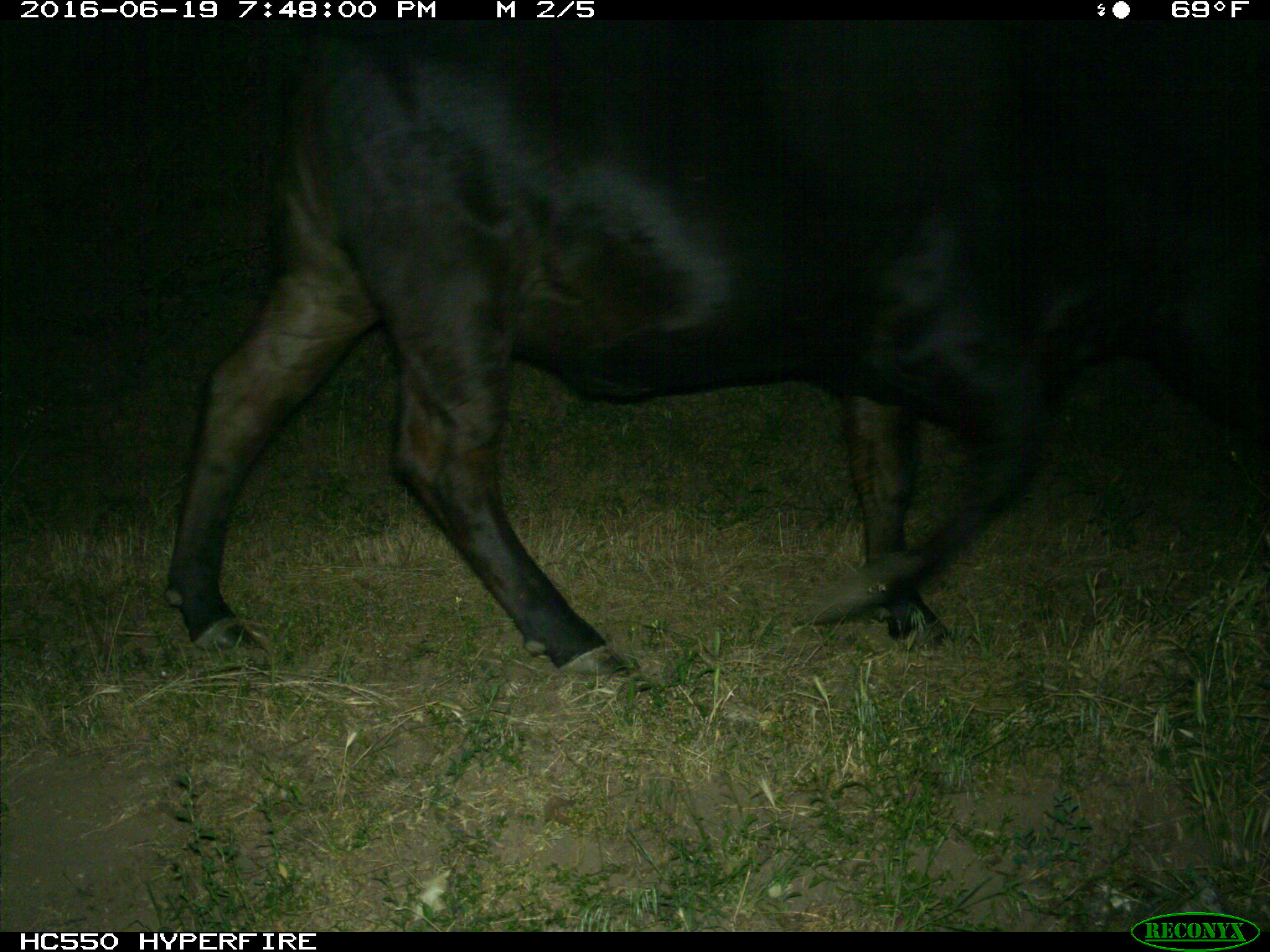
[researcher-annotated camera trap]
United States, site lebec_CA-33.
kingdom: Animalia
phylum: Chordata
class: Mammalia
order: Artiodactyla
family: Bovidae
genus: Bos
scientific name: Bos taurus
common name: domestic cow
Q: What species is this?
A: Bos taurus (domestic cow).